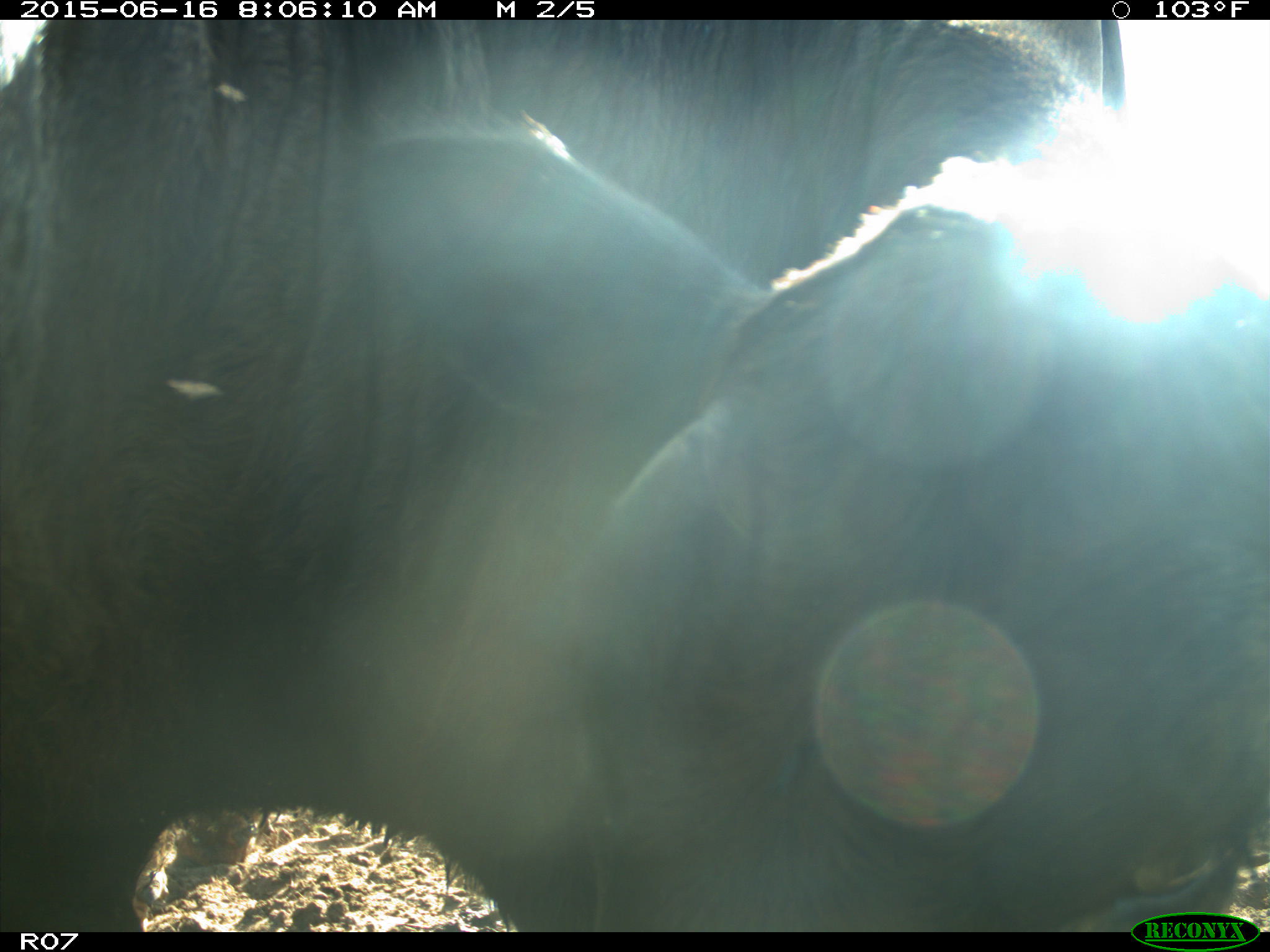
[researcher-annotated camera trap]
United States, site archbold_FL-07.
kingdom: Animalia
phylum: Chordata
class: Mammalia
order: Artiodactyla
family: Bovidae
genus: Bos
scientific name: Bos taurus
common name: domestic cow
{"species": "Bos taurus (domestic cow)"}